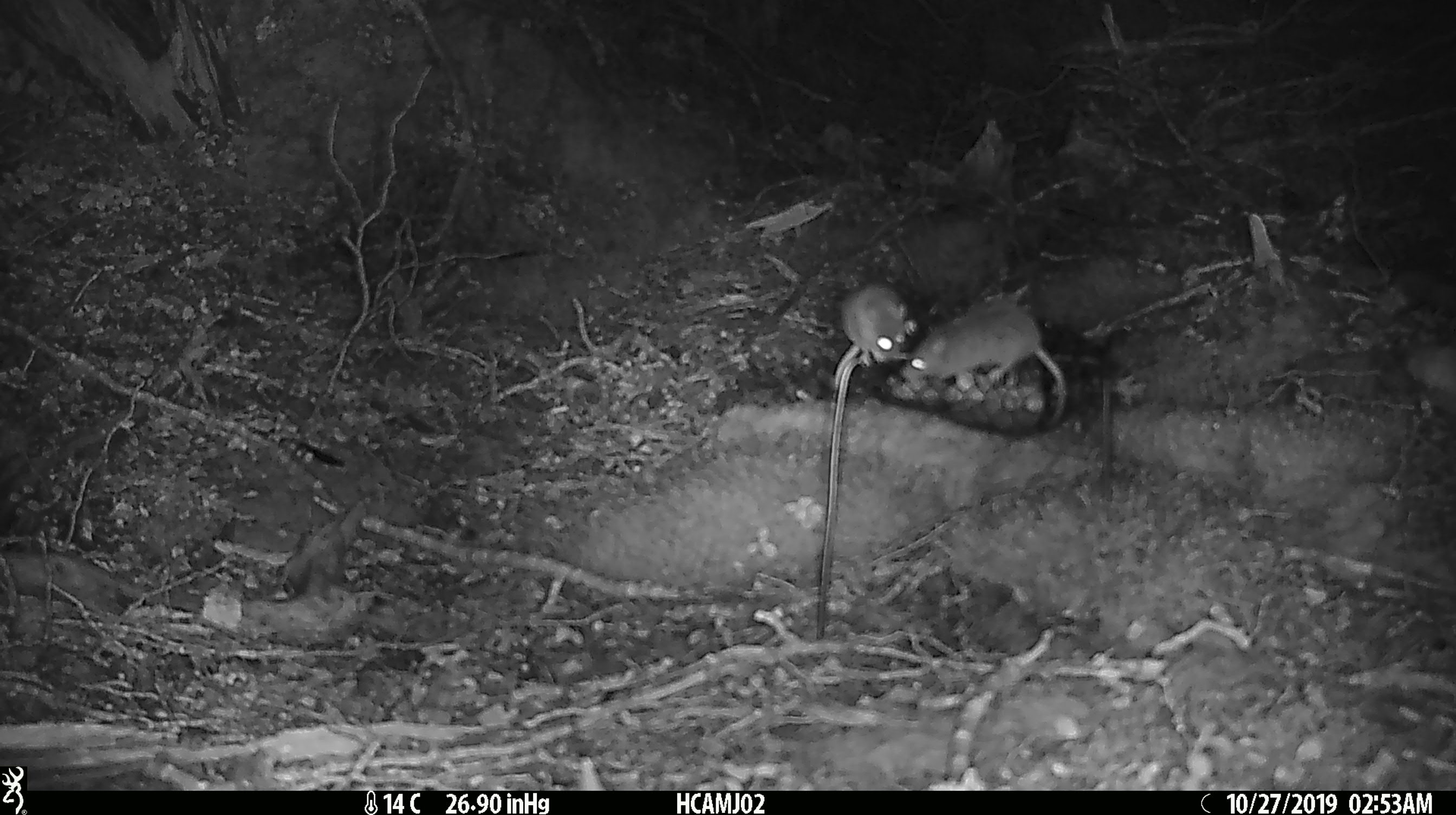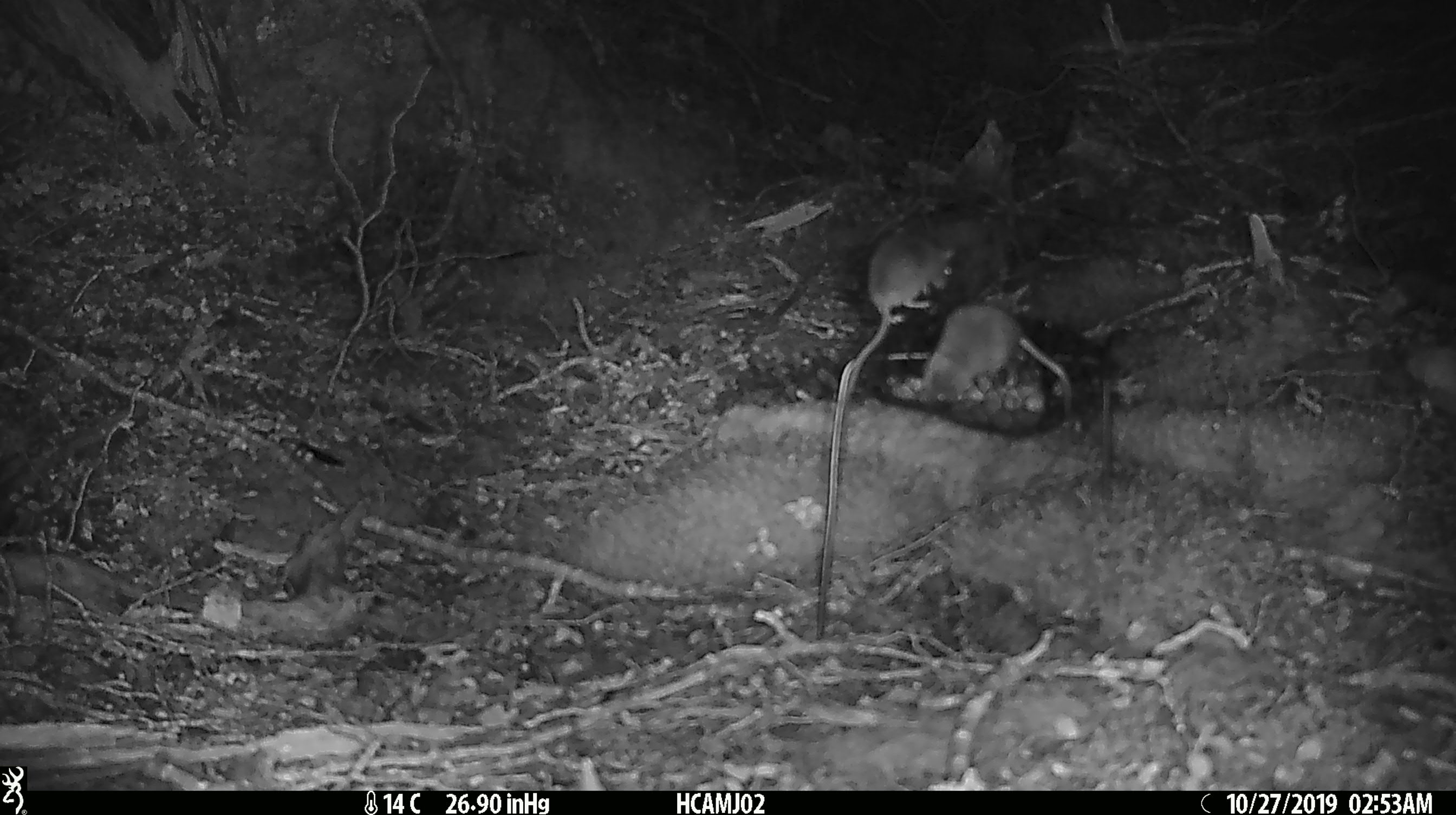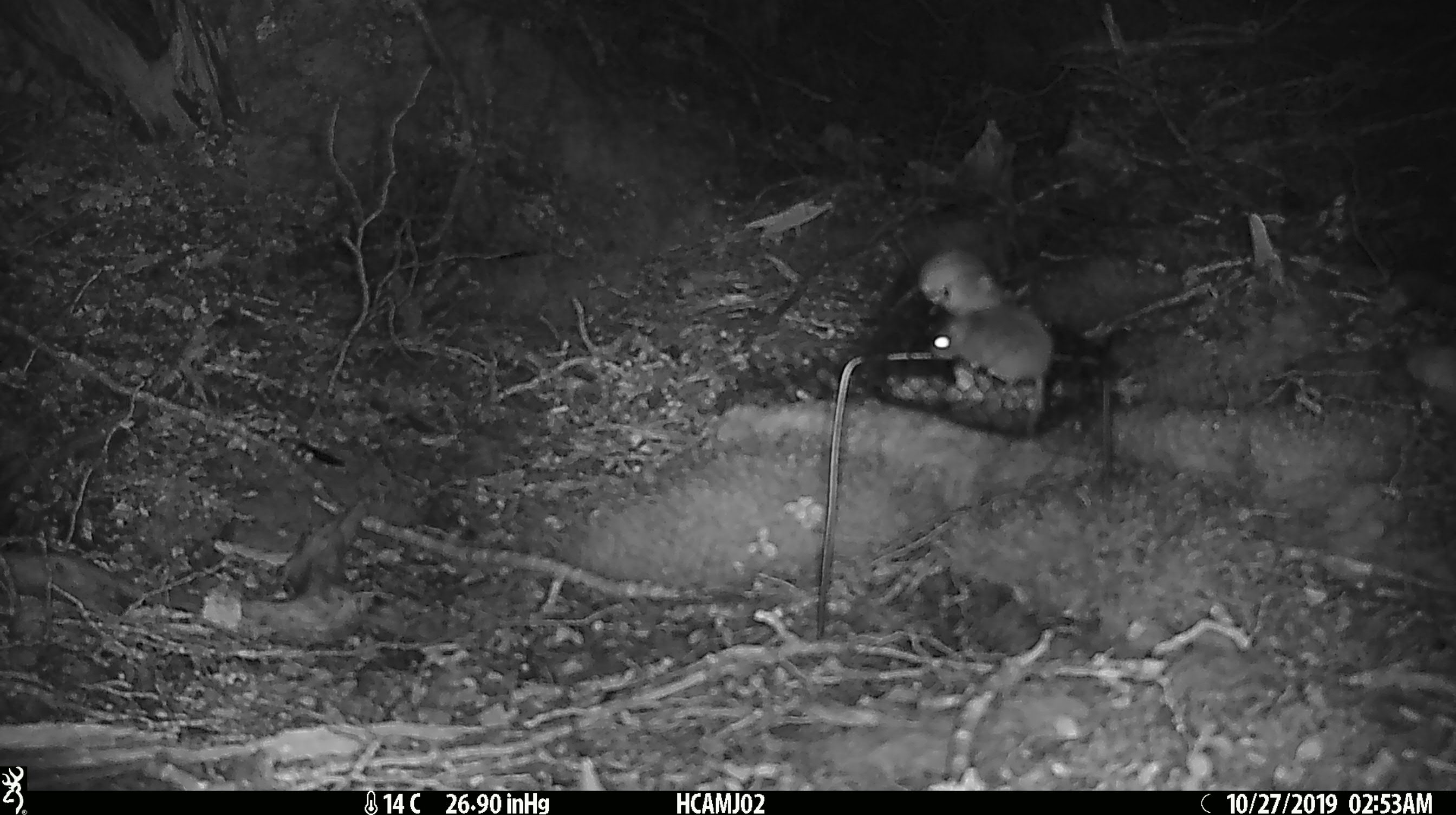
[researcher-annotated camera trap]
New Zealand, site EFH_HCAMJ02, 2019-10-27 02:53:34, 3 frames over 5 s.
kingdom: Animalia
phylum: Chordata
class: Mammalia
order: Rodentia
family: Muridae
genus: Mus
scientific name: Mus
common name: mouse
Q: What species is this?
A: Mouse (Mus).